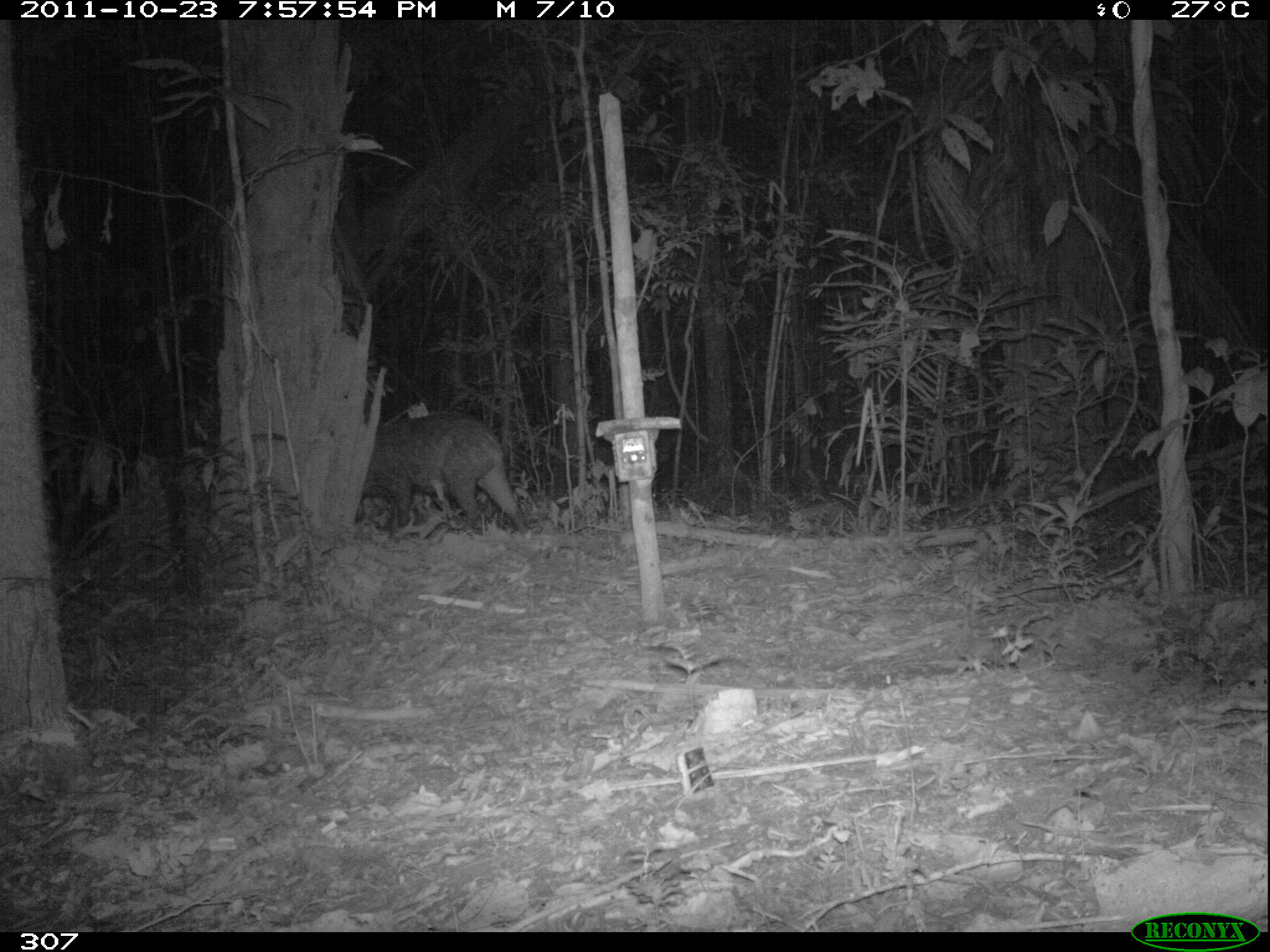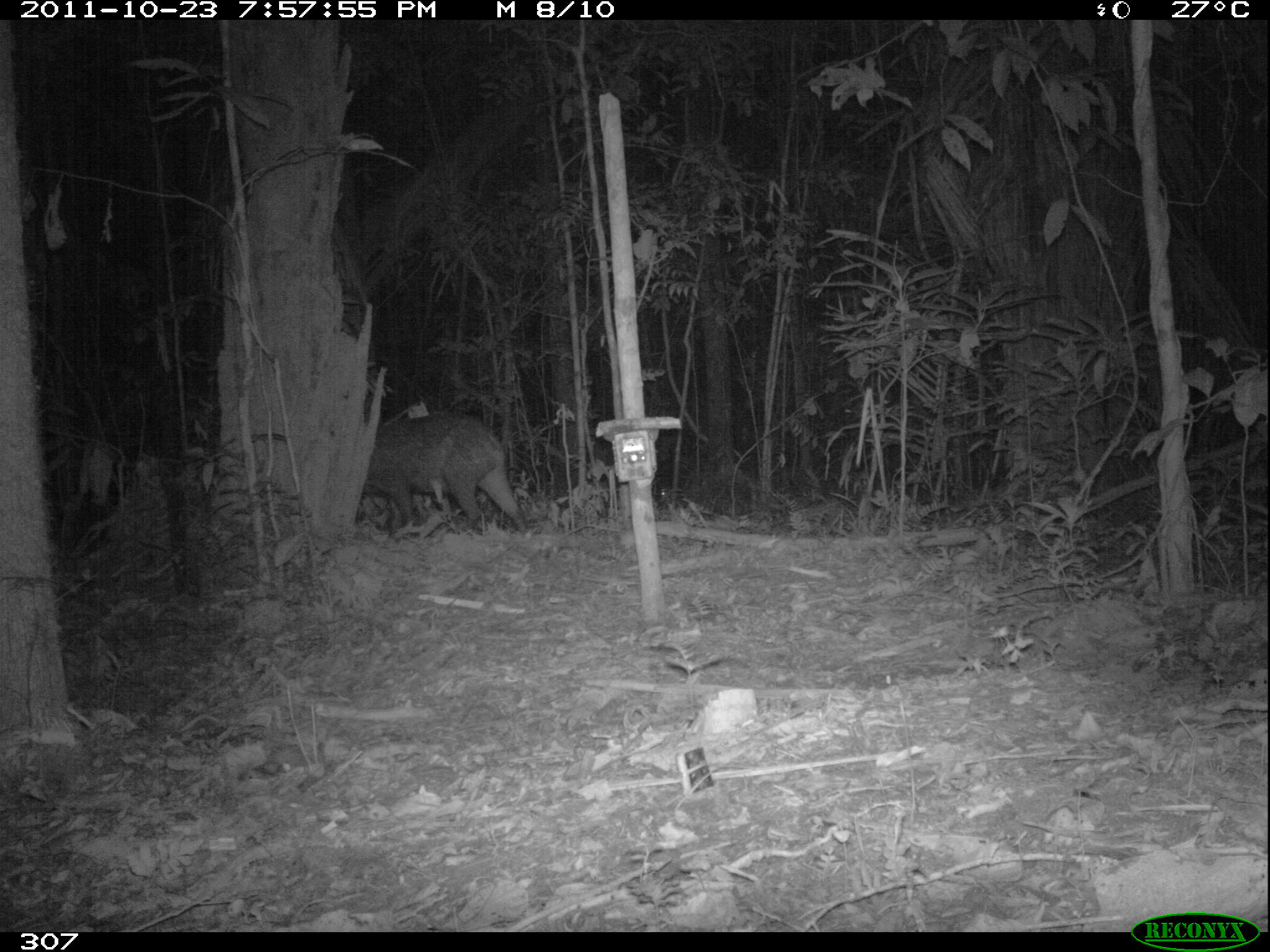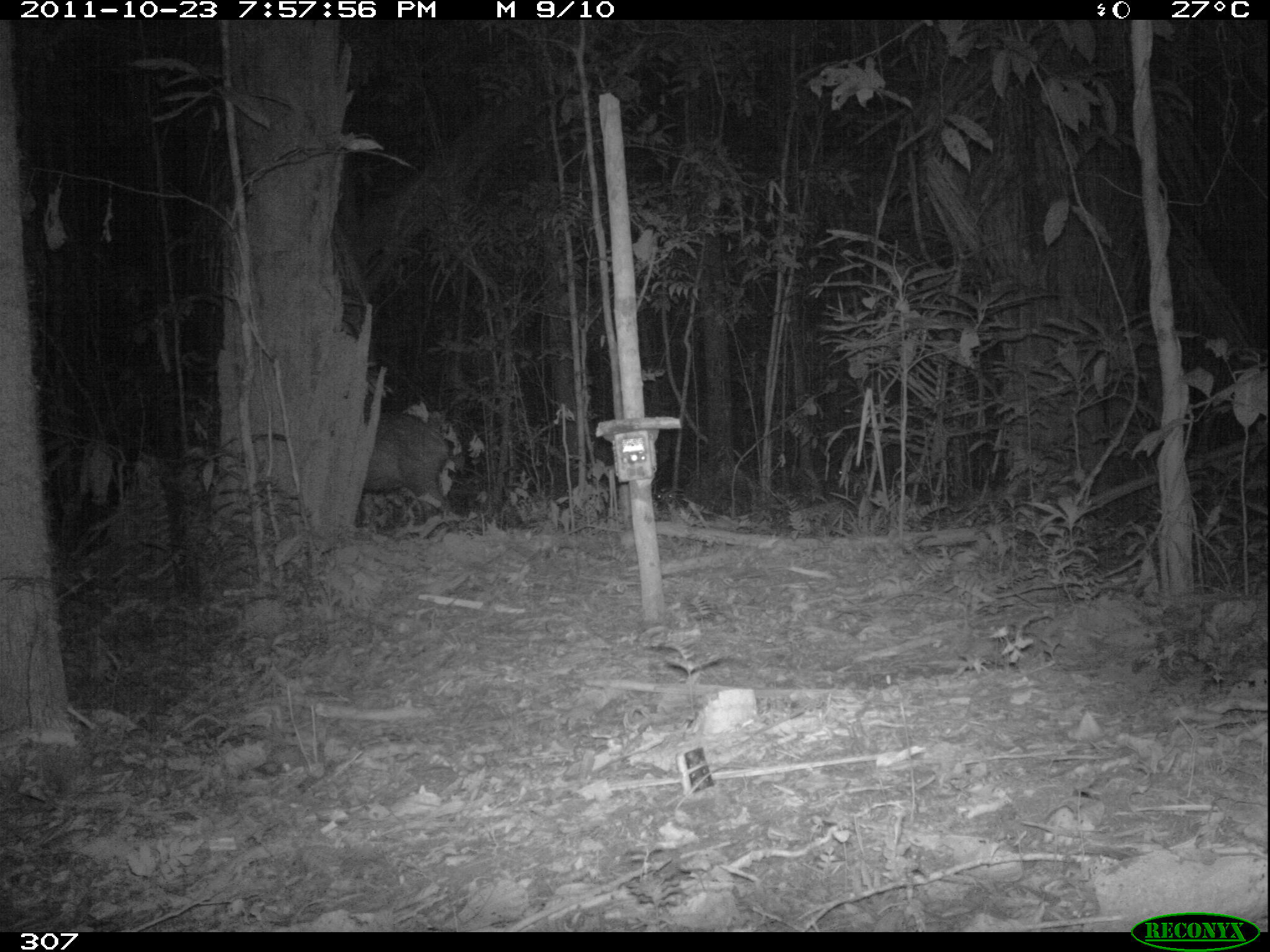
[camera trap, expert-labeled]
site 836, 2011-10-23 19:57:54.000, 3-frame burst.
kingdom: Animalia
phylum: Chordata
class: Mammalia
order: Artiodactyla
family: Tayassuidae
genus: Tayassu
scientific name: Tayassu pecari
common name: white-lipped peccary